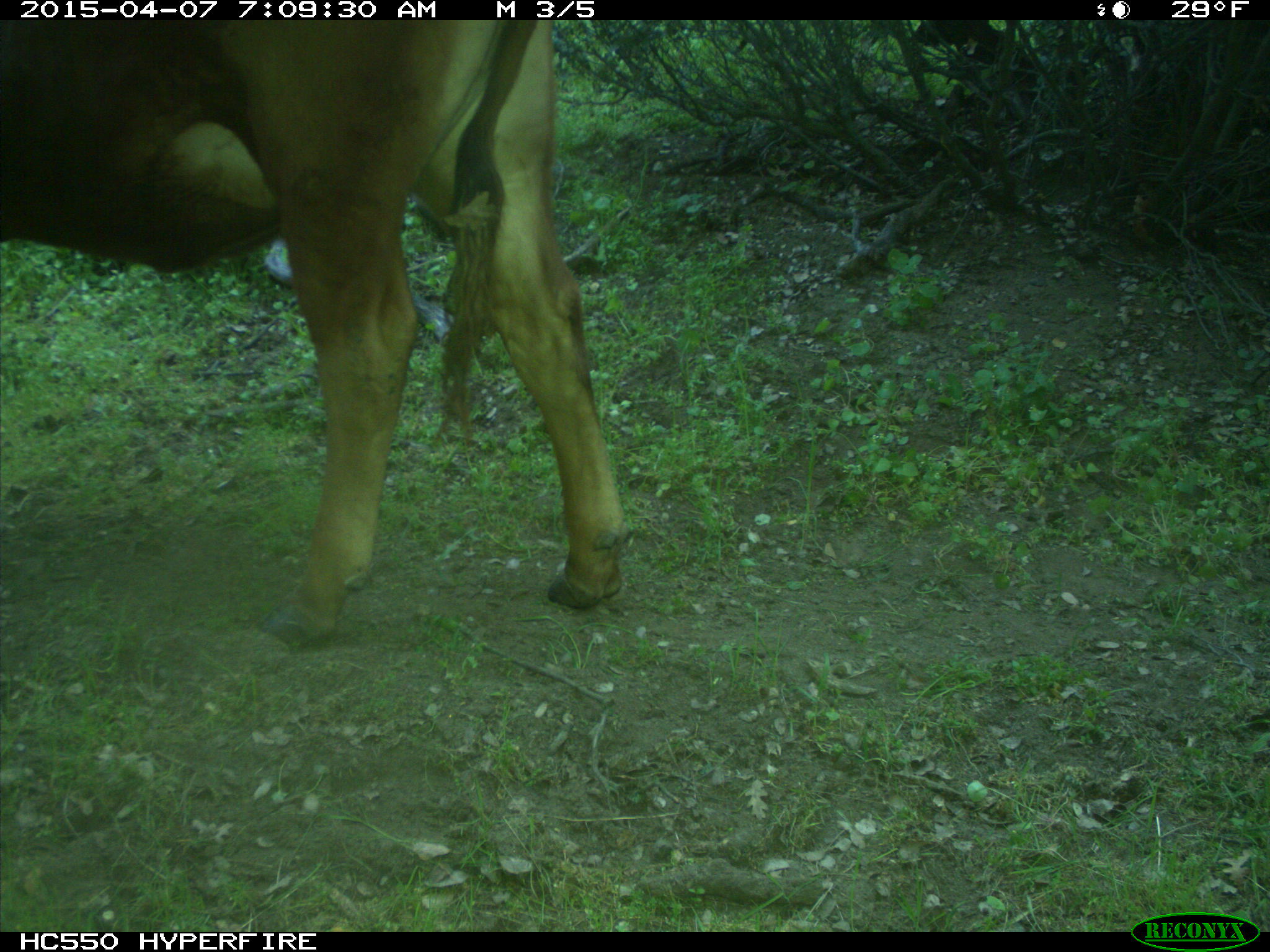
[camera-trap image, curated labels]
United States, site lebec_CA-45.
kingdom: Animalia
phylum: Chordata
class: Mammalia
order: Artiodactyla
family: Bovidae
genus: Bos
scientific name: Bos taurus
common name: domestic cow